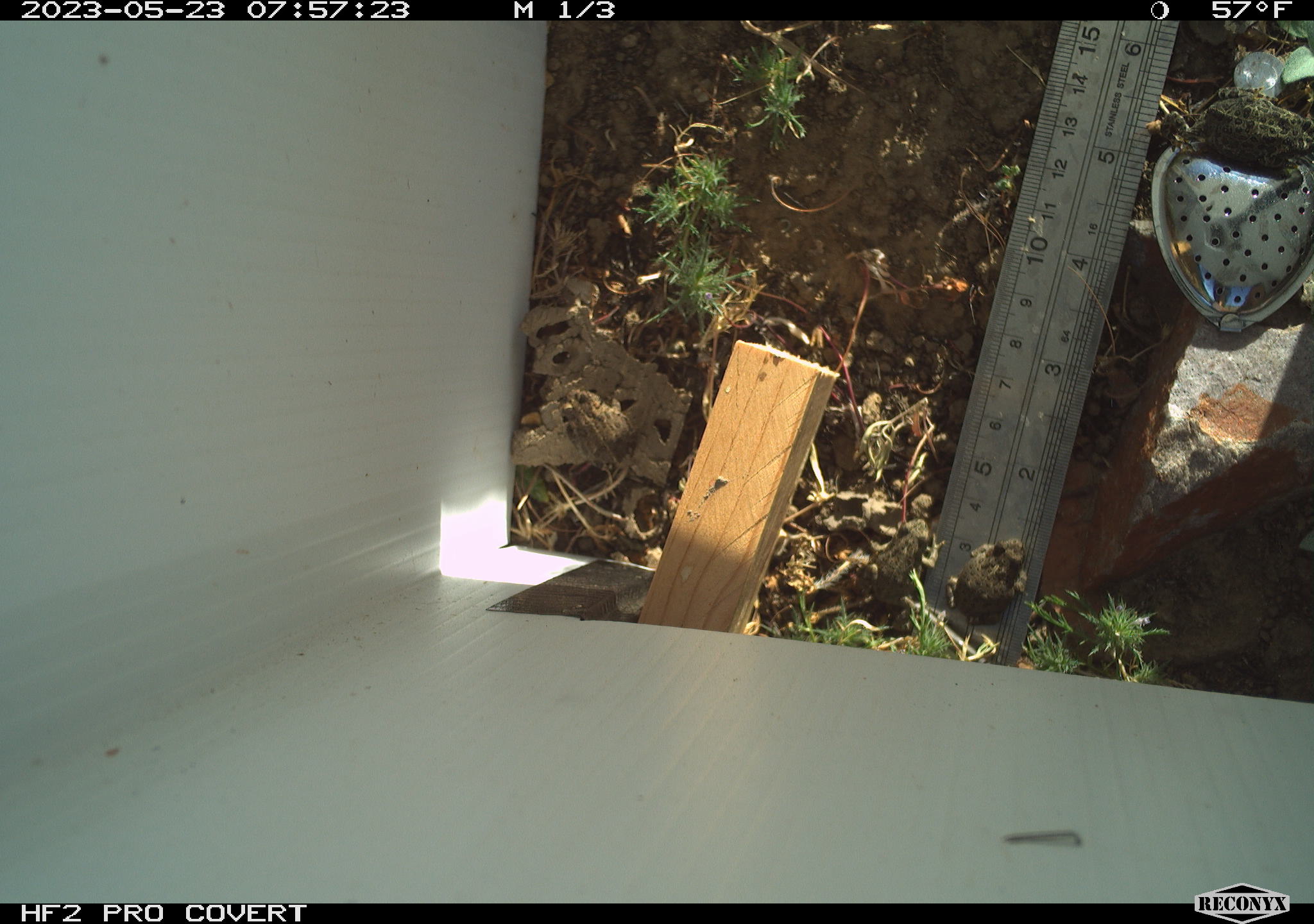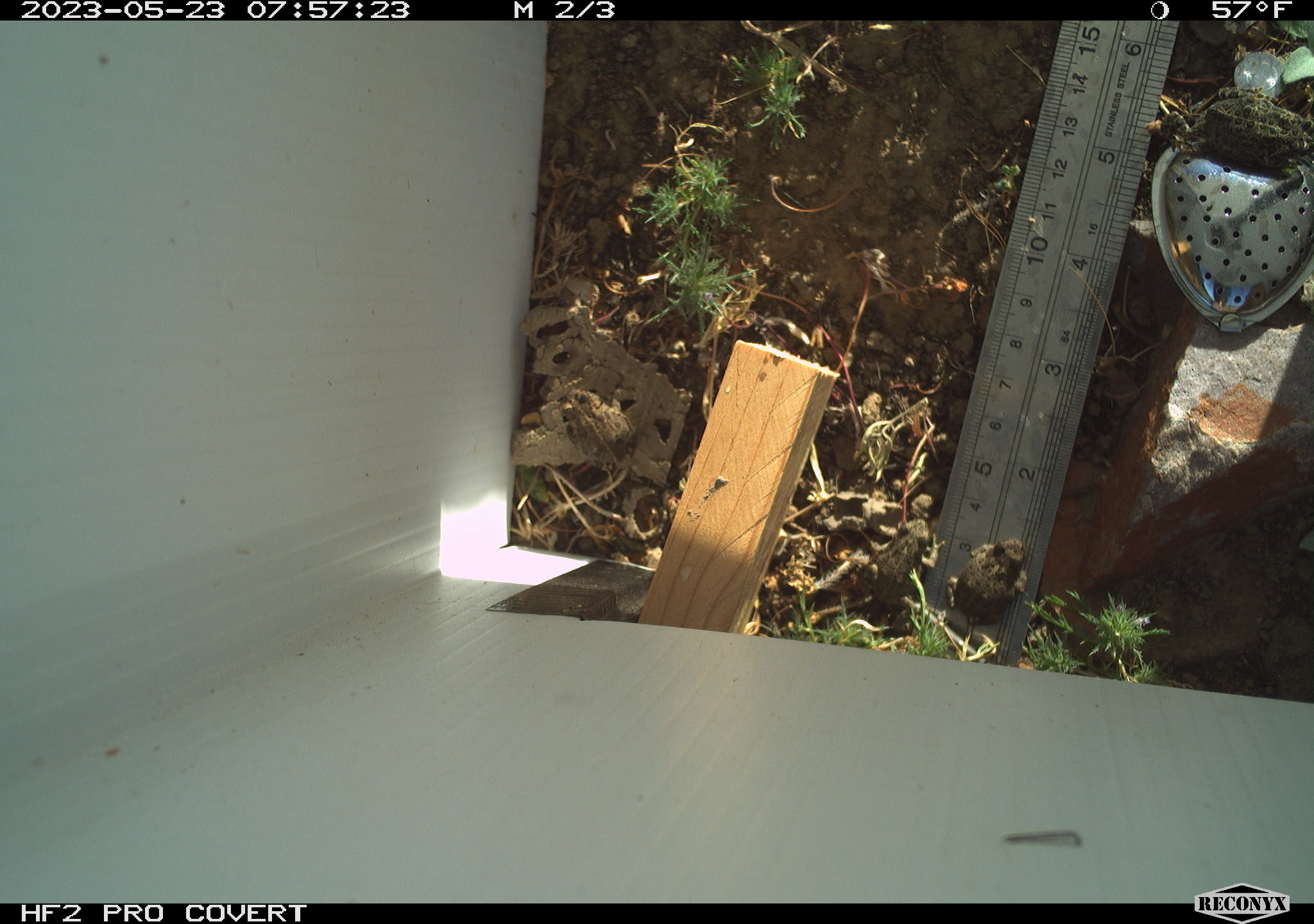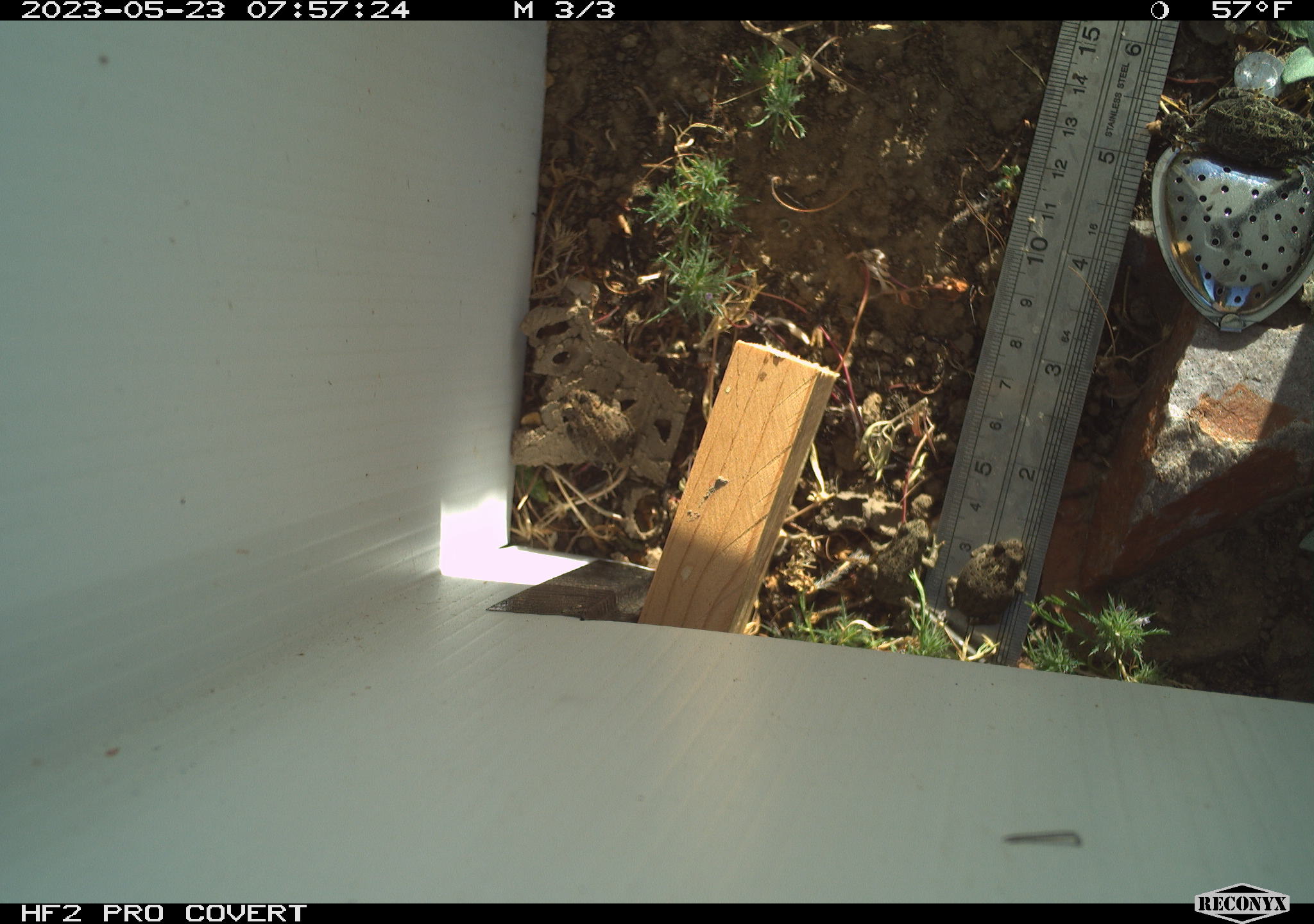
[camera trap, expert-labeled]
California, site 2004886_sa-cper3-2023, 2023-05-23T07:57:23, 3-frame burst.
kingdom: Animalia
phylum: Chordata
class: Amphibia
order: Anura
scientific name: Anura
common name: frogs